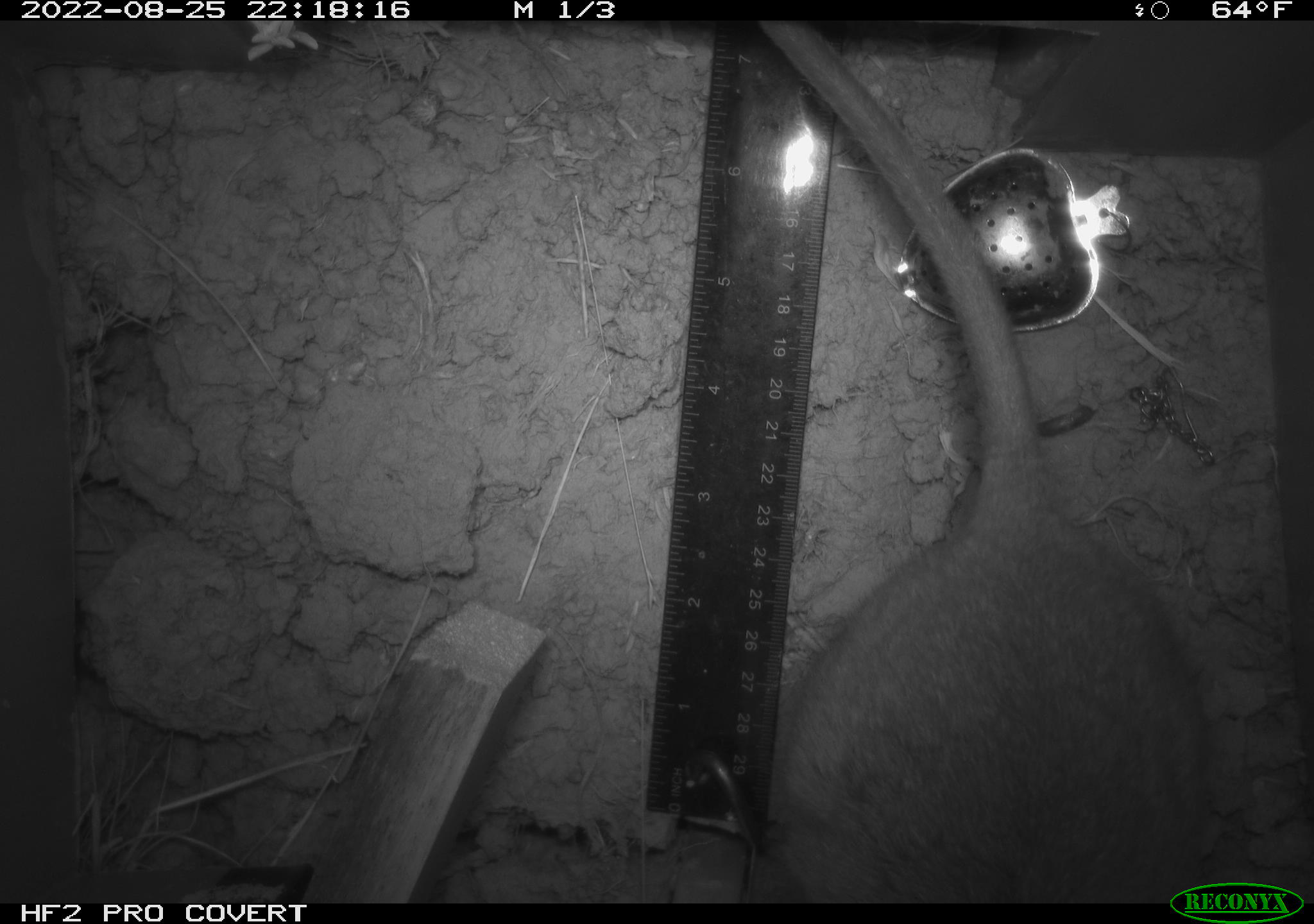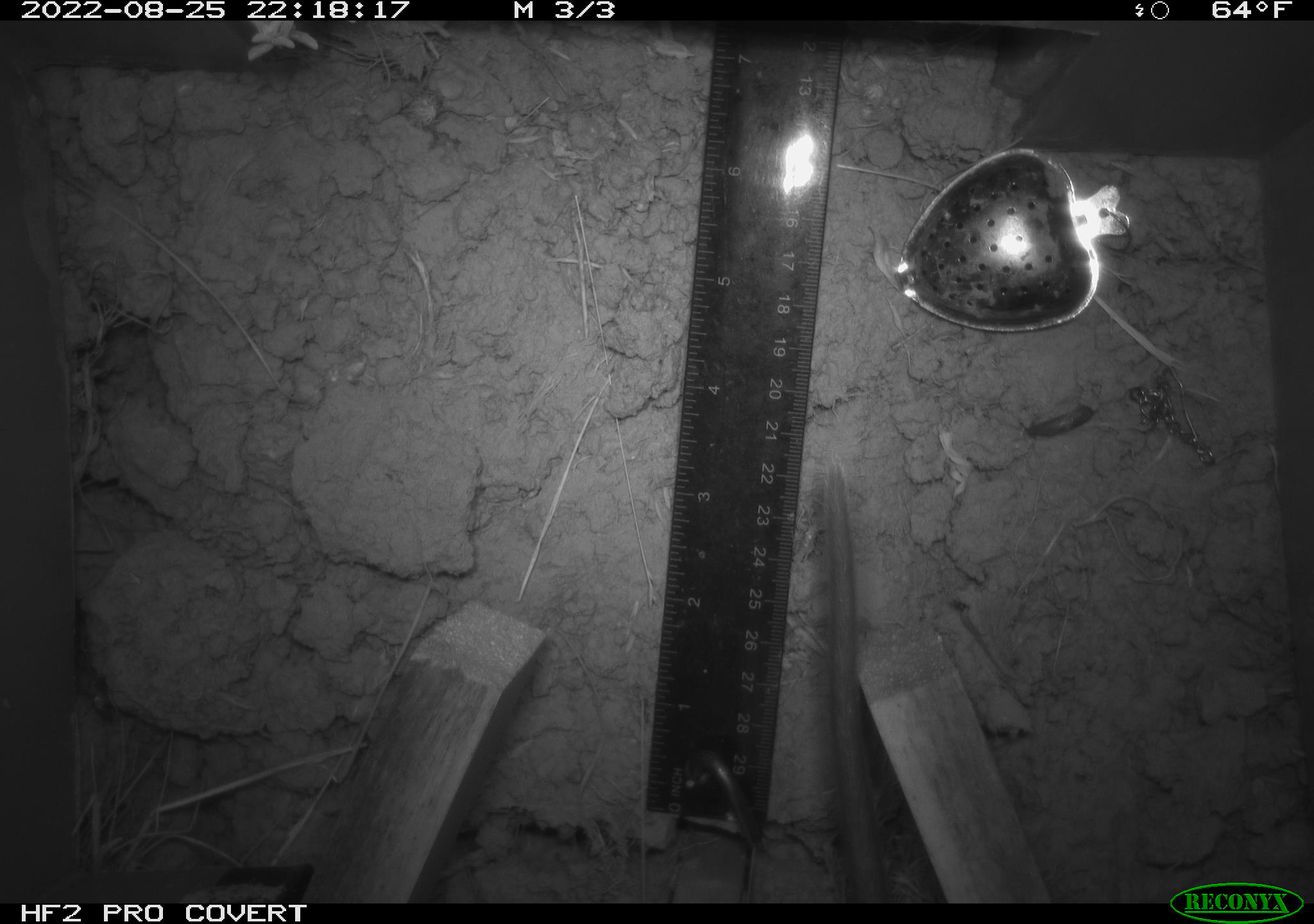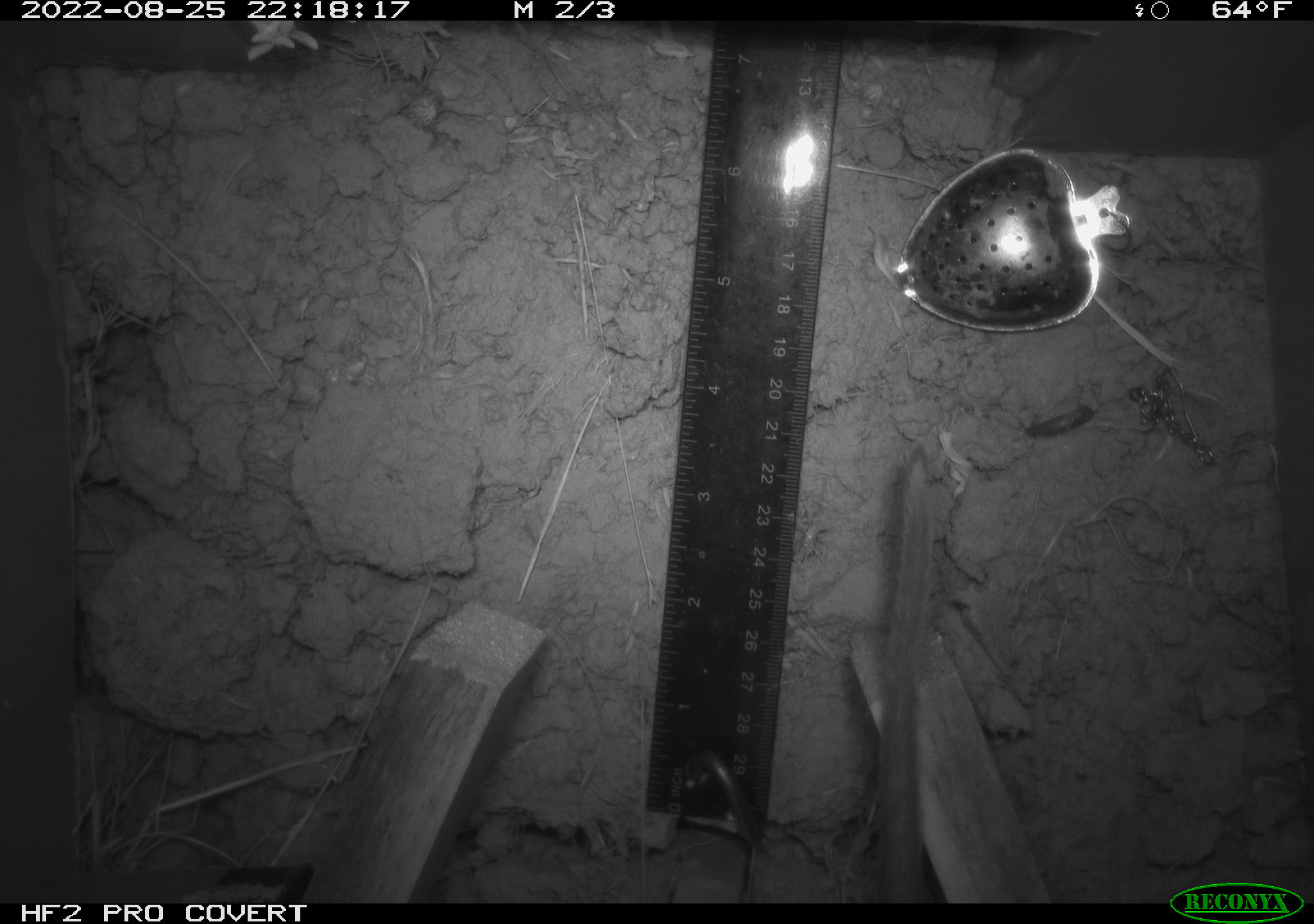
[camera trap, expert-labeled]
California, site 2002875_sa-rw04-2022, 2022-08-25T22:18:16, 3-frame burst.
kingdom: Animalia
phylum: Chordata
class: Mammalia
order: Rodentia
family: Cricetidae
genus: Neotoma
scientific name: Neotoma fuscipes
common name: dusky-footed woodrat